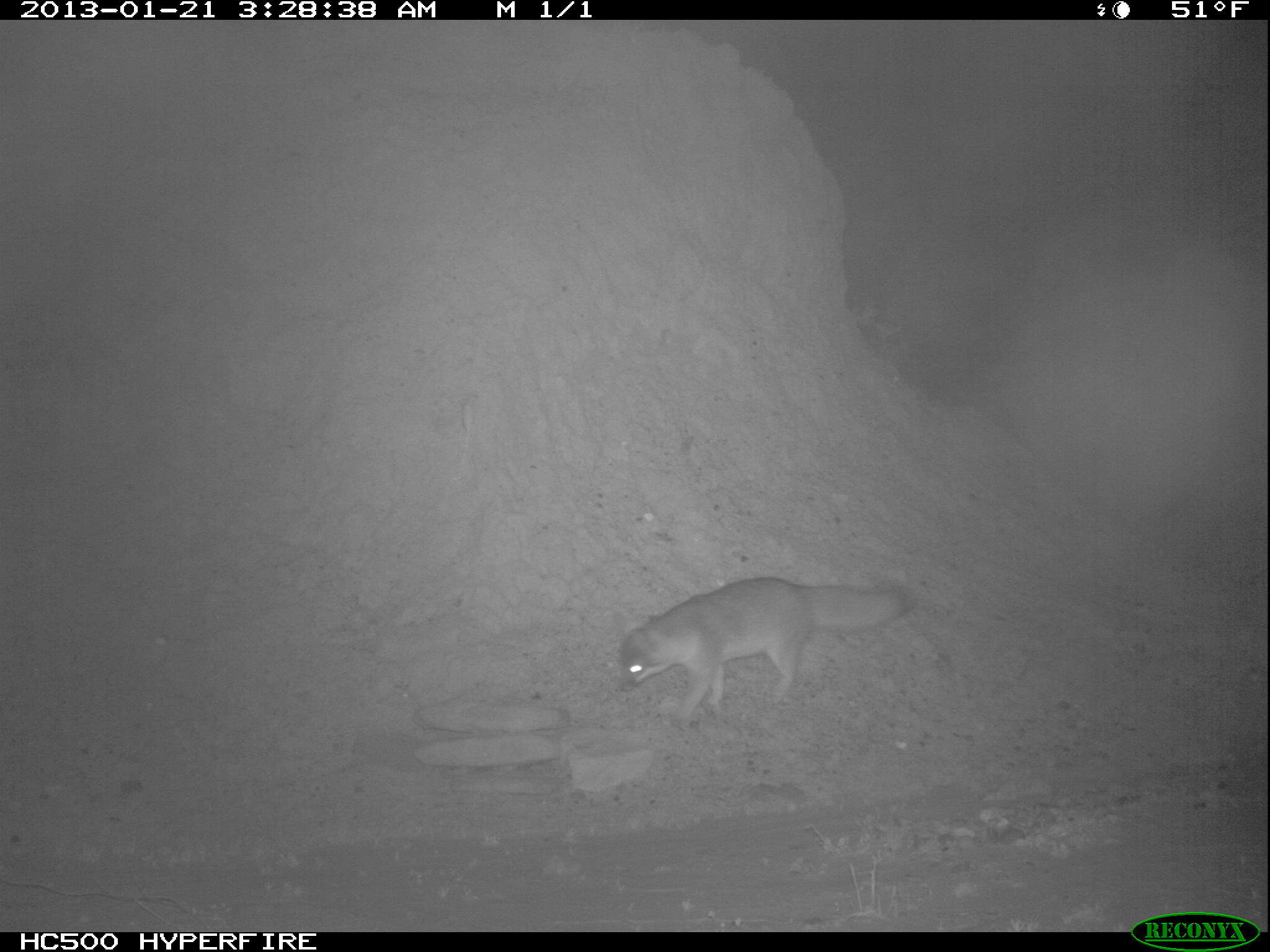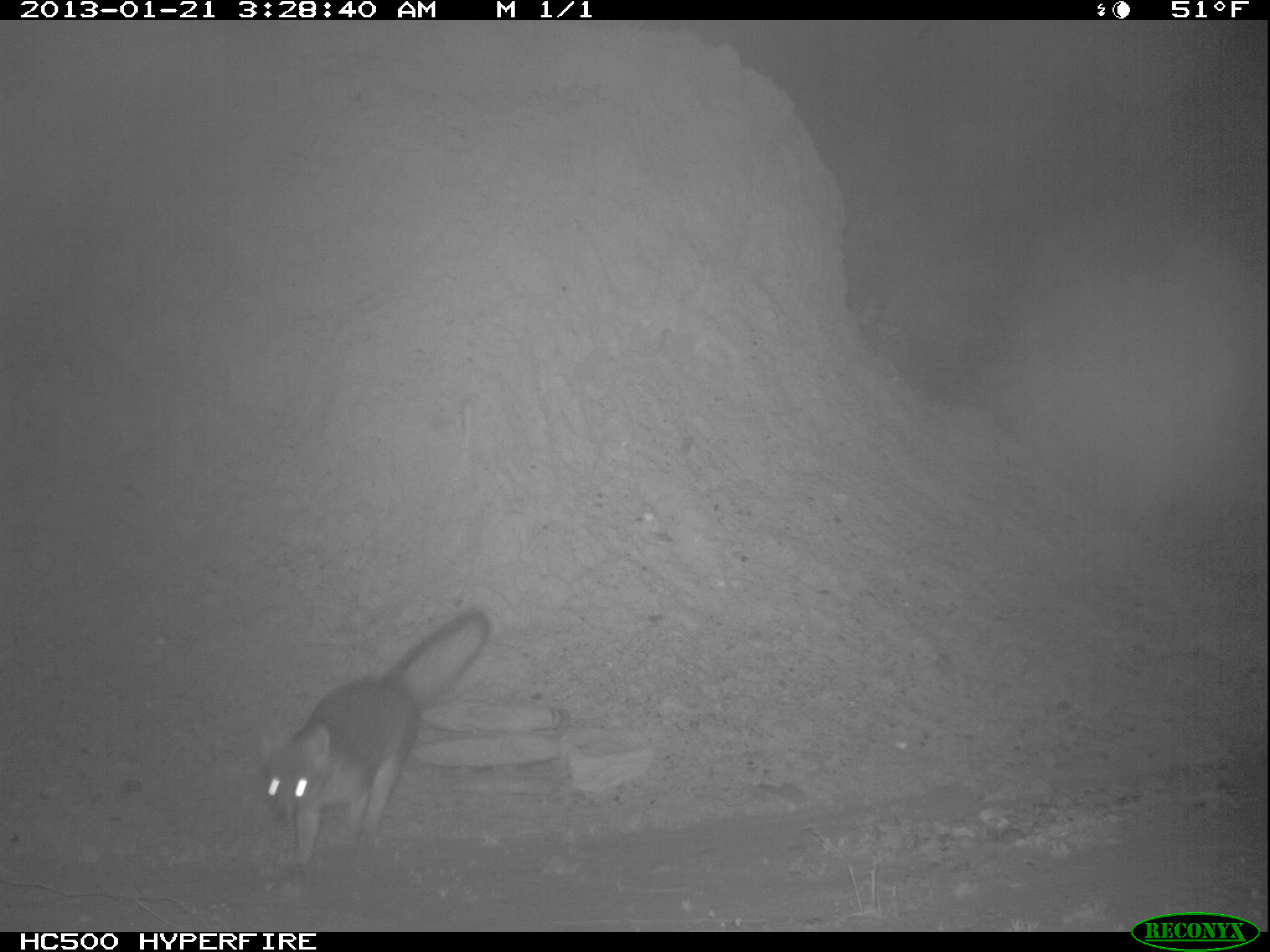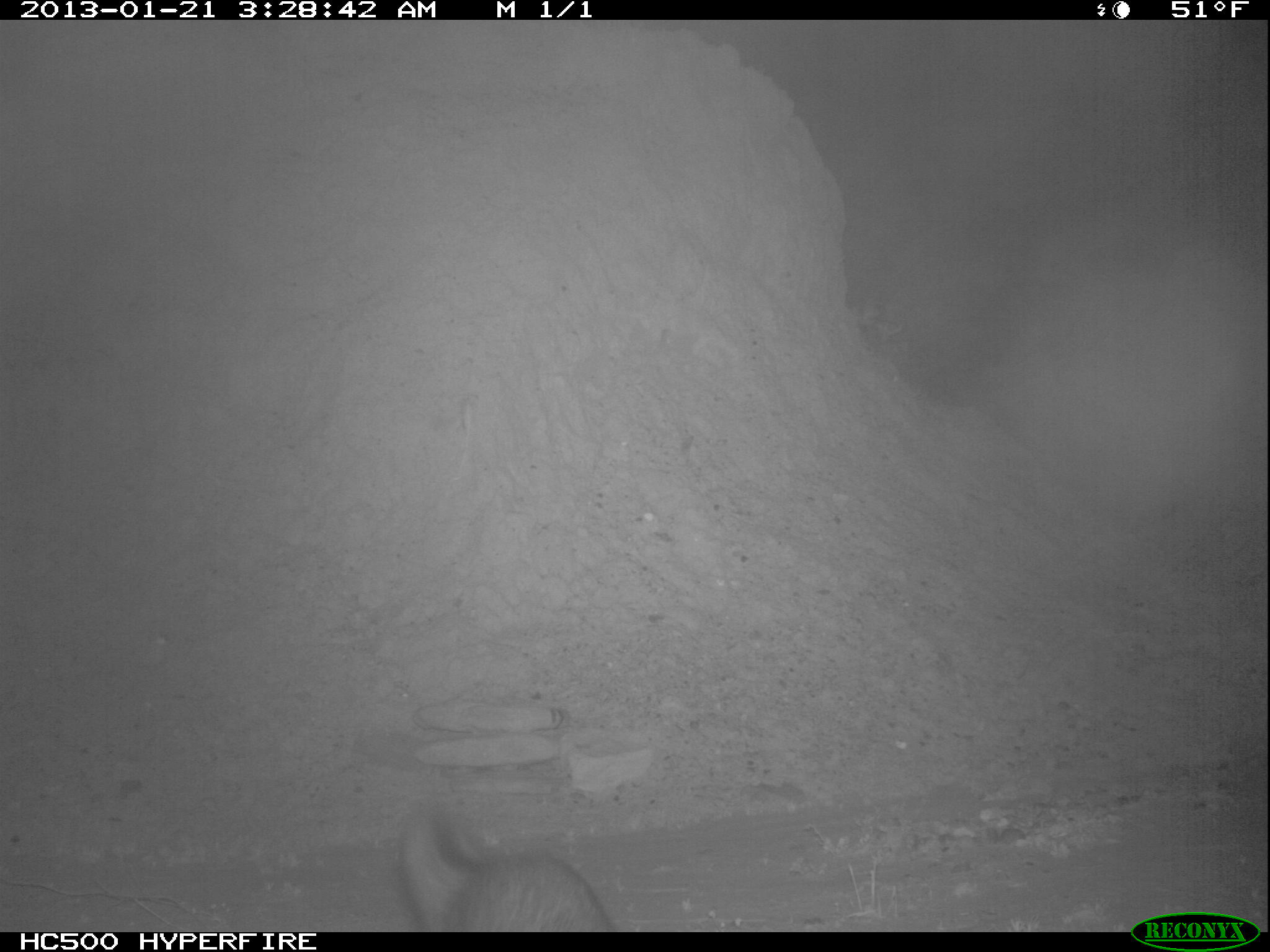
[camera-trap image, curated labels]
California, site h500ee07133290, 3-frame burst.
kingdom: Animalia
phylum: Chordata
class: Mammalia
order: Carnivora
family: Canidae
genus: Urocyon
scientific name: Urocyon littoralis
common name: island fox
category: fox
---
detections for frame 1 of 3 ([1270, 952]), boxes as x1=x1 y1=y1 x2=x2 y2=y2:
fox: x1=616 y1=573 x2=917 y2=725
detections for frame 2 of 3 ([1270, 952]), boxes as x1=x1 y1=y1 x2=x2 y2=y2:
fox: x1=257 y1=606 x2=491 y2=873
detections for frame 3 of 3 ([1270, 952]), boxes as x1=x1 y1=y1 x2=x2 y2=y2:
fox: x1=397 y1=805 x2=616 y2=931